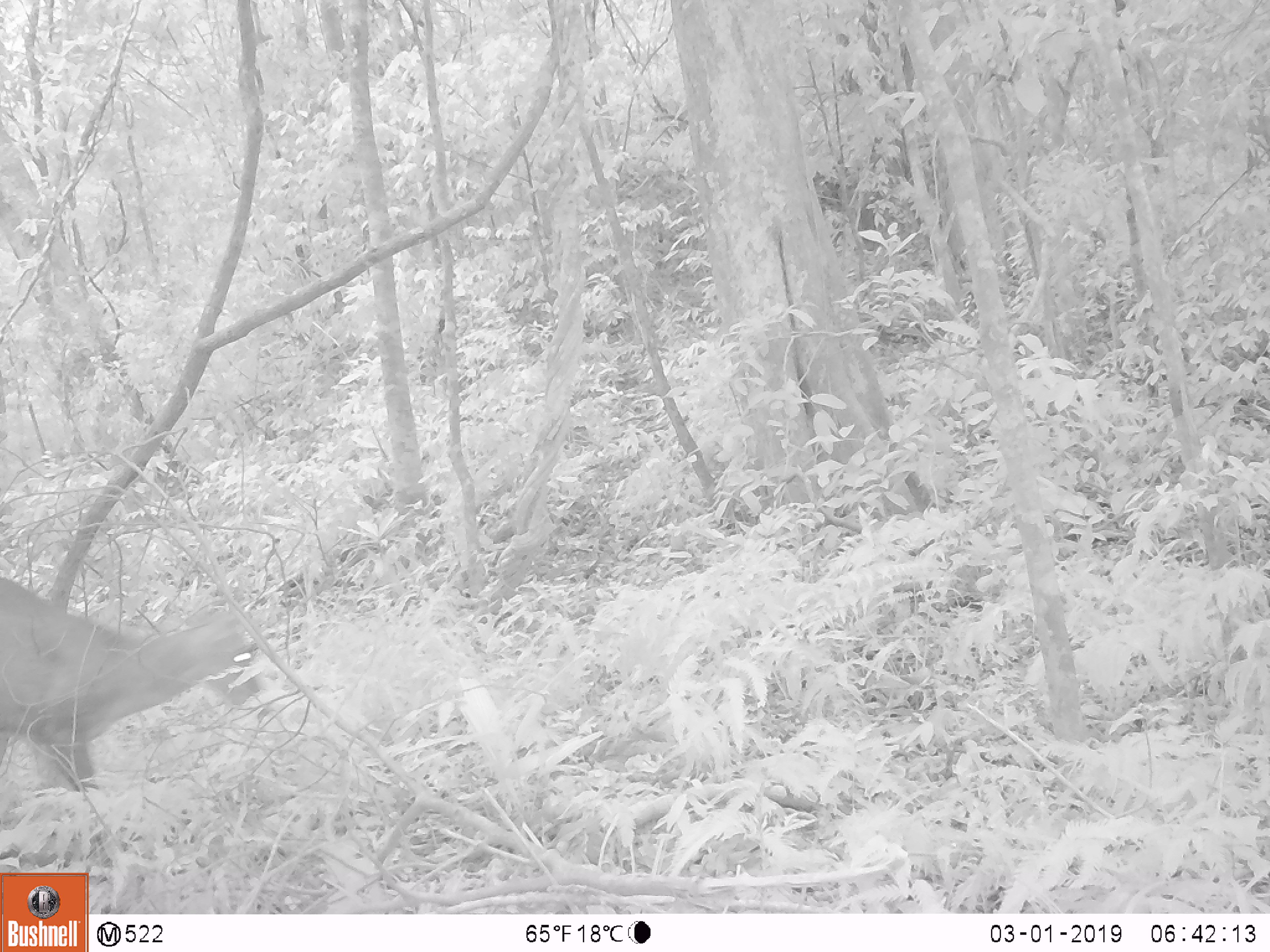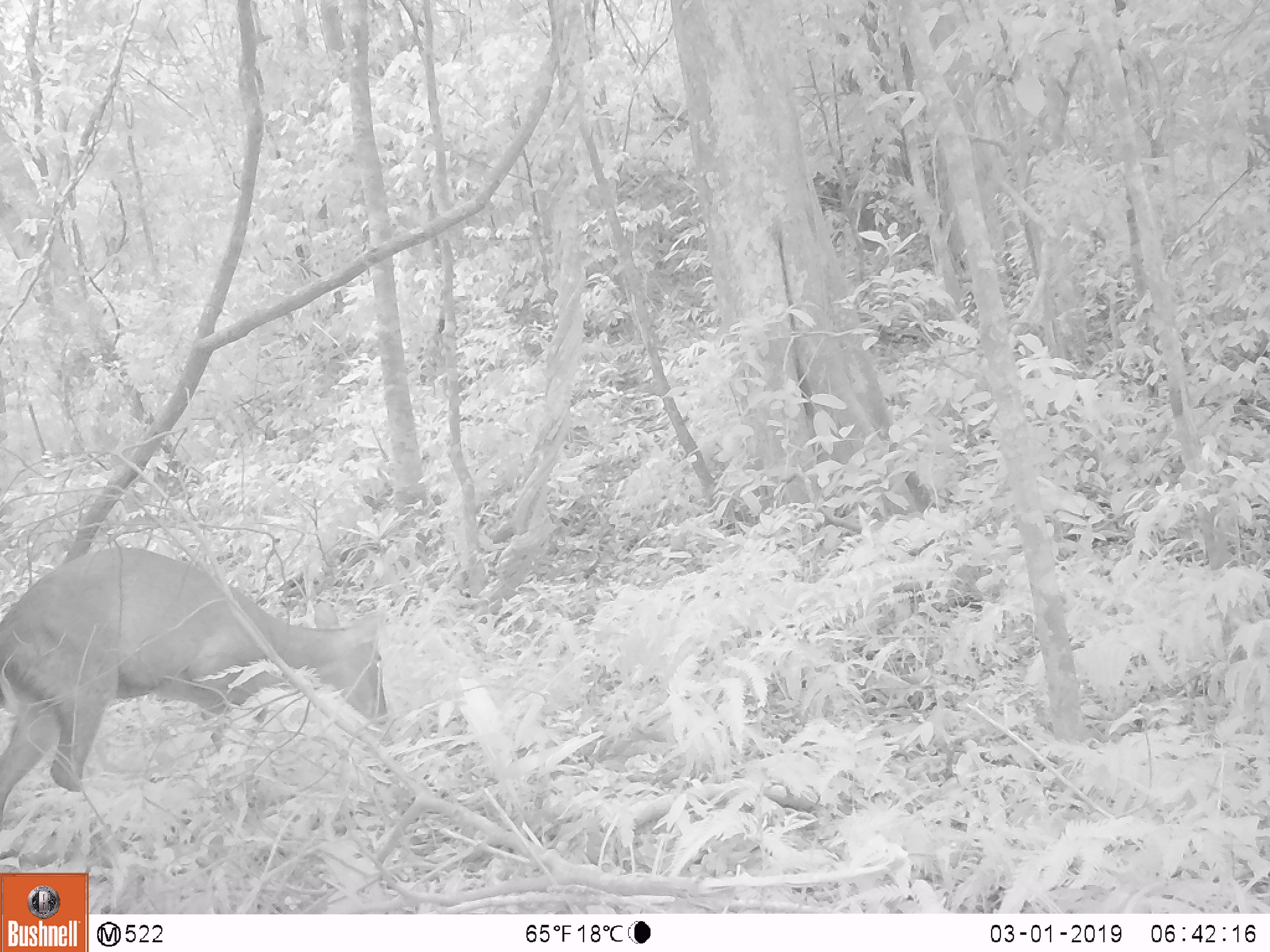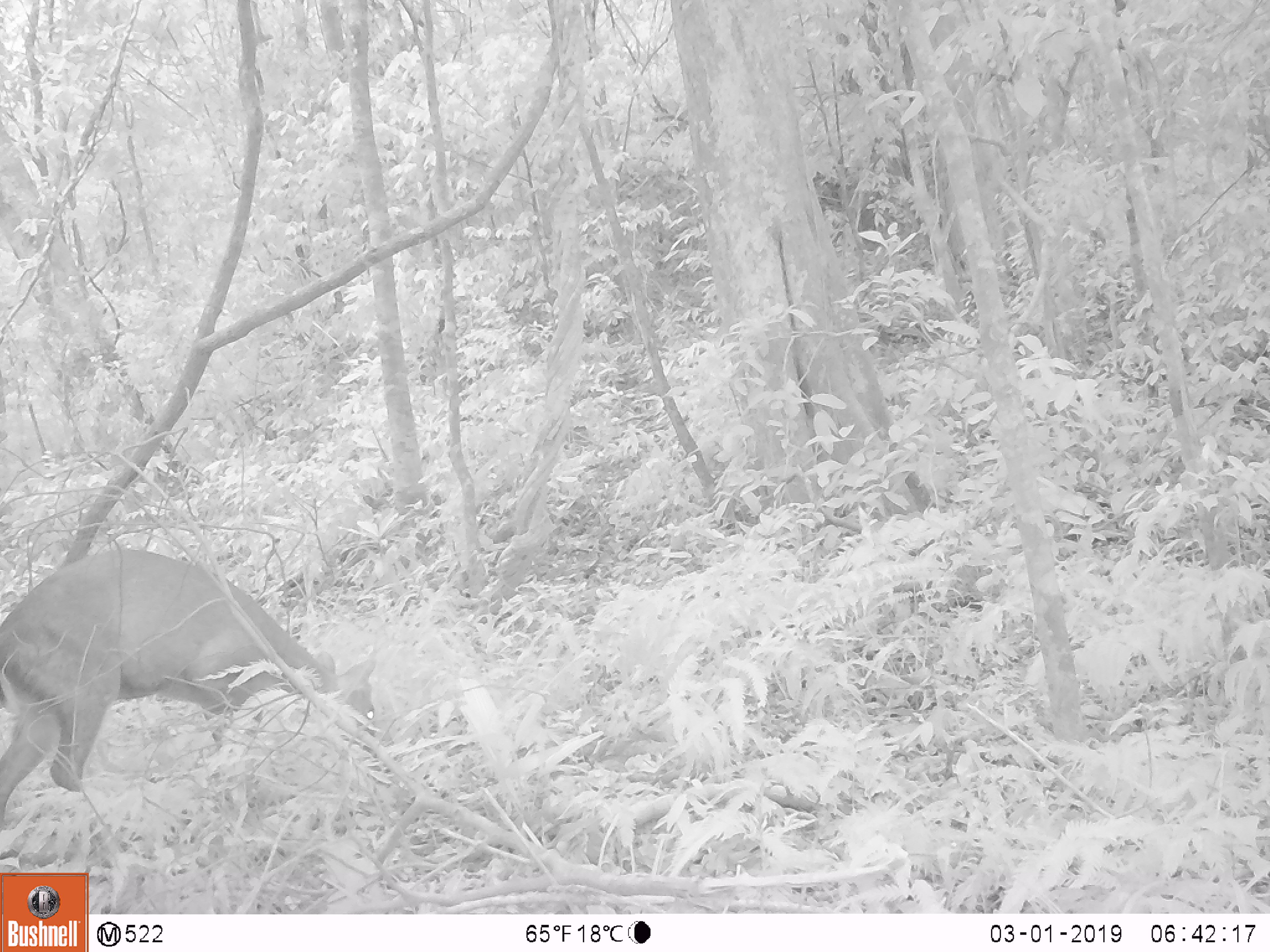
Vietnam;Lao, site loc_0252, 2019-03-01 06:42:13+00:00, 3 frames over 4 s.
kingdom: Animalia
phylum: Chordata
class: Mammalia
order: Artiodactyla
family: Cervidae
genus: Muntiacus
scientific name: Muntiacus rooseveltorum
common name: roosevelt's muntjac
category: roosevelts muntjac group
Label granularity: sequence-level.